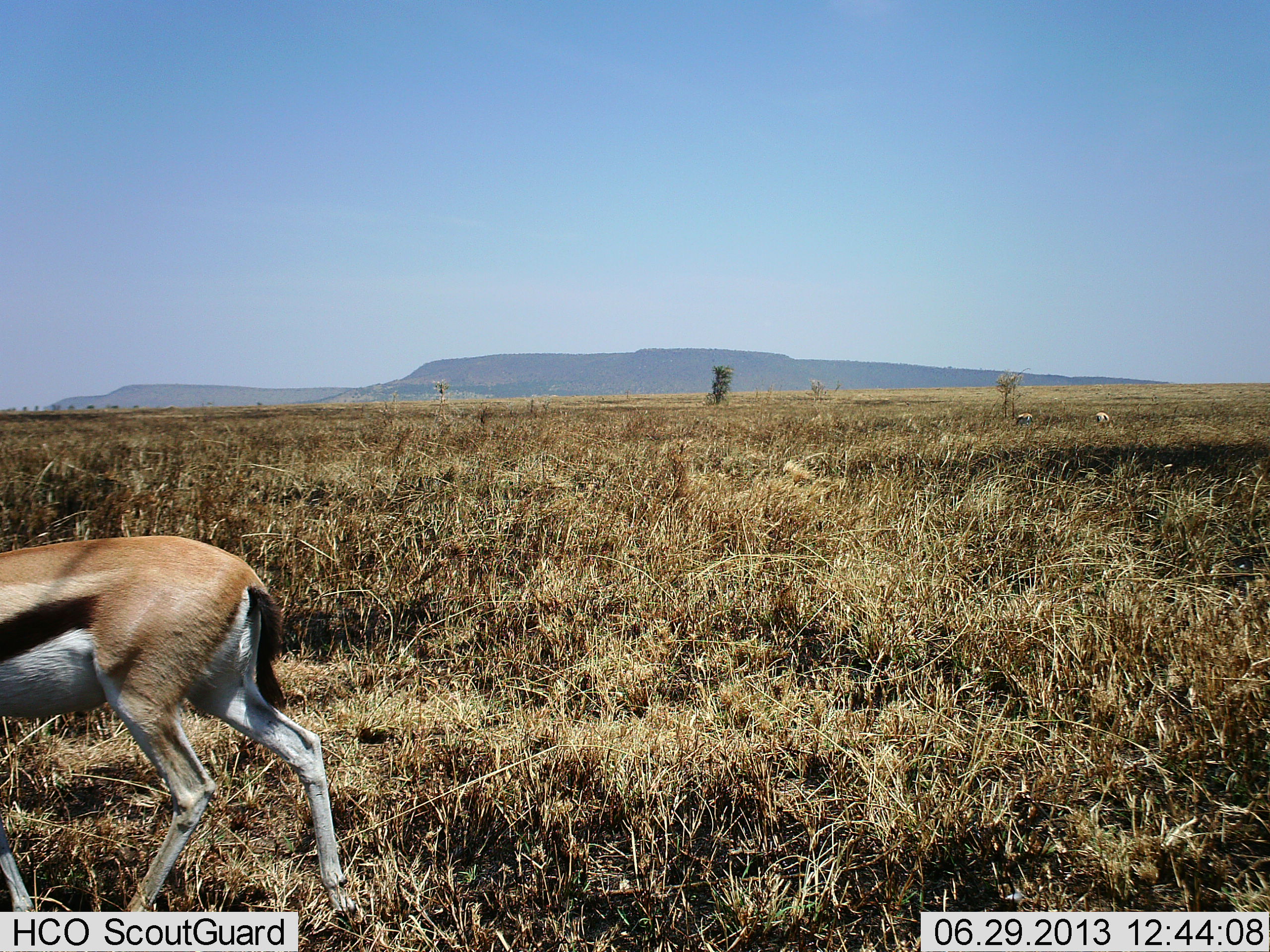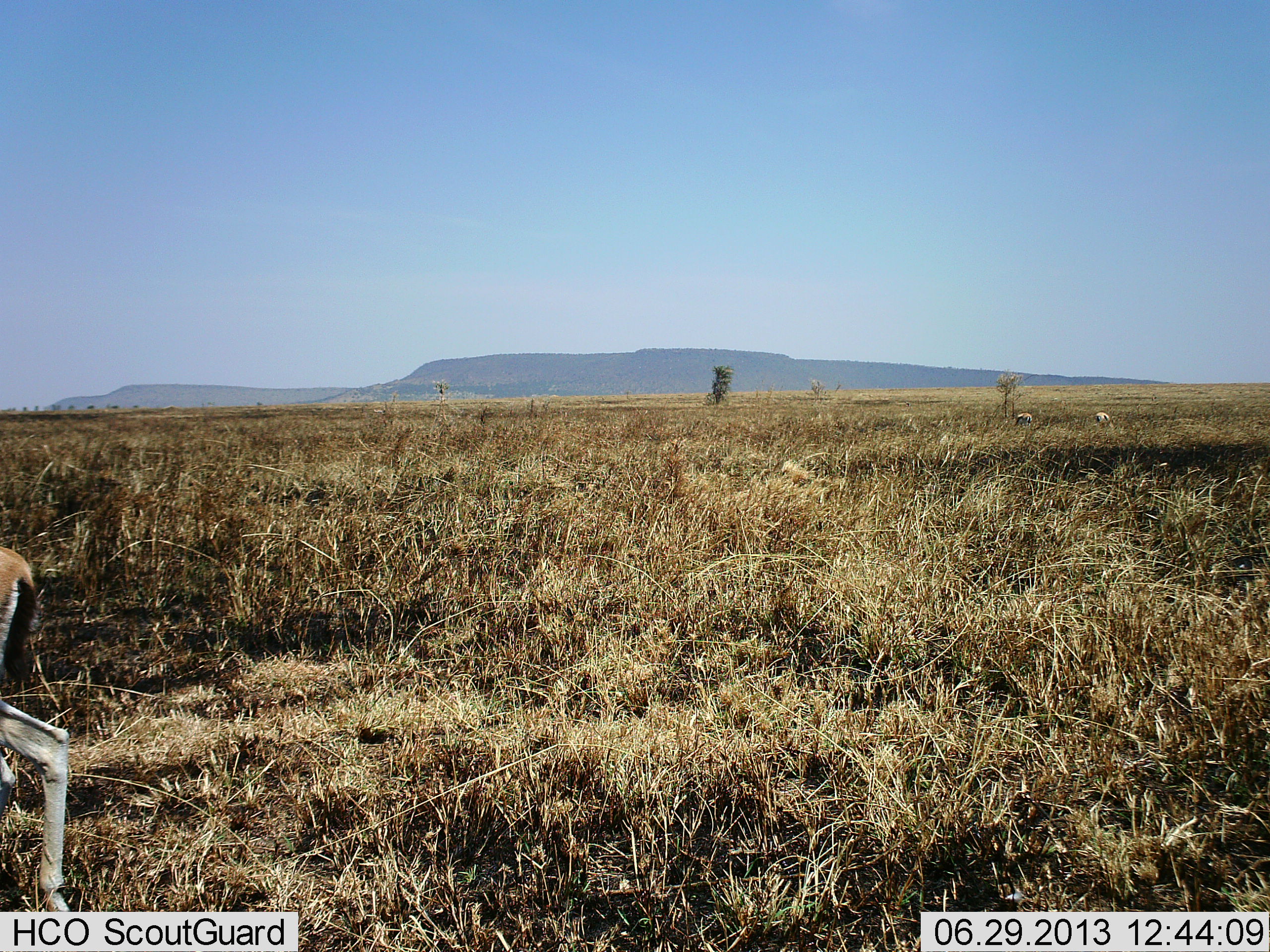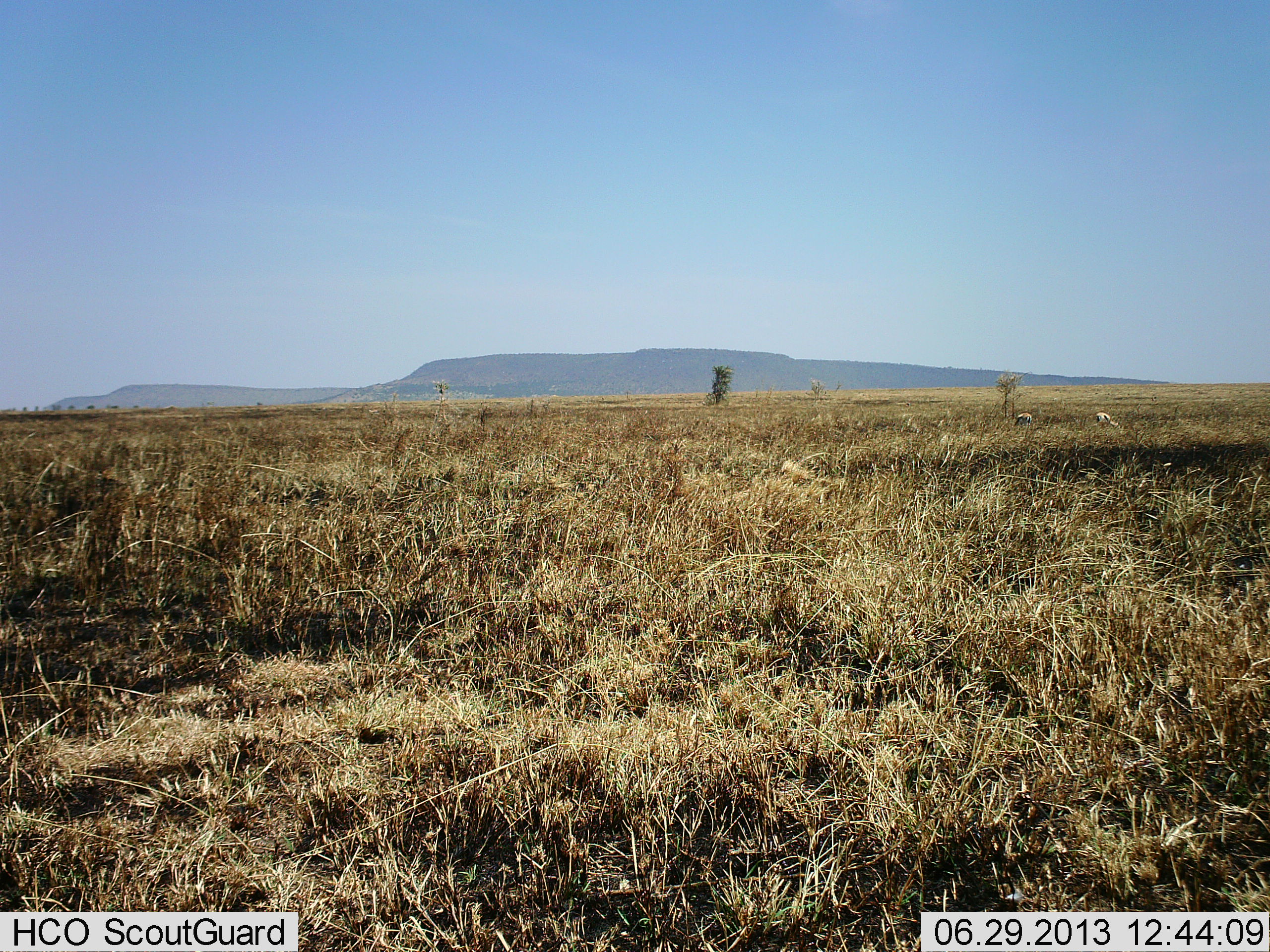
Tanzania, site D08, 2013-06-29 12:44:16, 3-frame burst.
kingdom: Animalia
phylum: Chordata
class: Mammalia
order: Artiodactyla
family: Bovidae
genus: Eudorcas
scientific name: Eudorcas thomsonii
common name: thomson's gazelle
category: gazellethomsons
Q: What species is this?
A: Gazellethomsons (thomson's gazelle) (Eudorcas thomsonii).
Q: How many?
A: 1.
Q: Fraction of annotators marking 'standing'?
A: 20%.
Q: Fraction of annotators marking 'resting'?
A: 0%.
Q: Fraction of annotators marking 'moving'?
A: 90%.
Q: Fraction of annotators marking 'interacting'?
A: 0%.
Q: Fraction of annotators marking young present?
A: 0%.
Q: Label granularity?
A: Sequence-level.